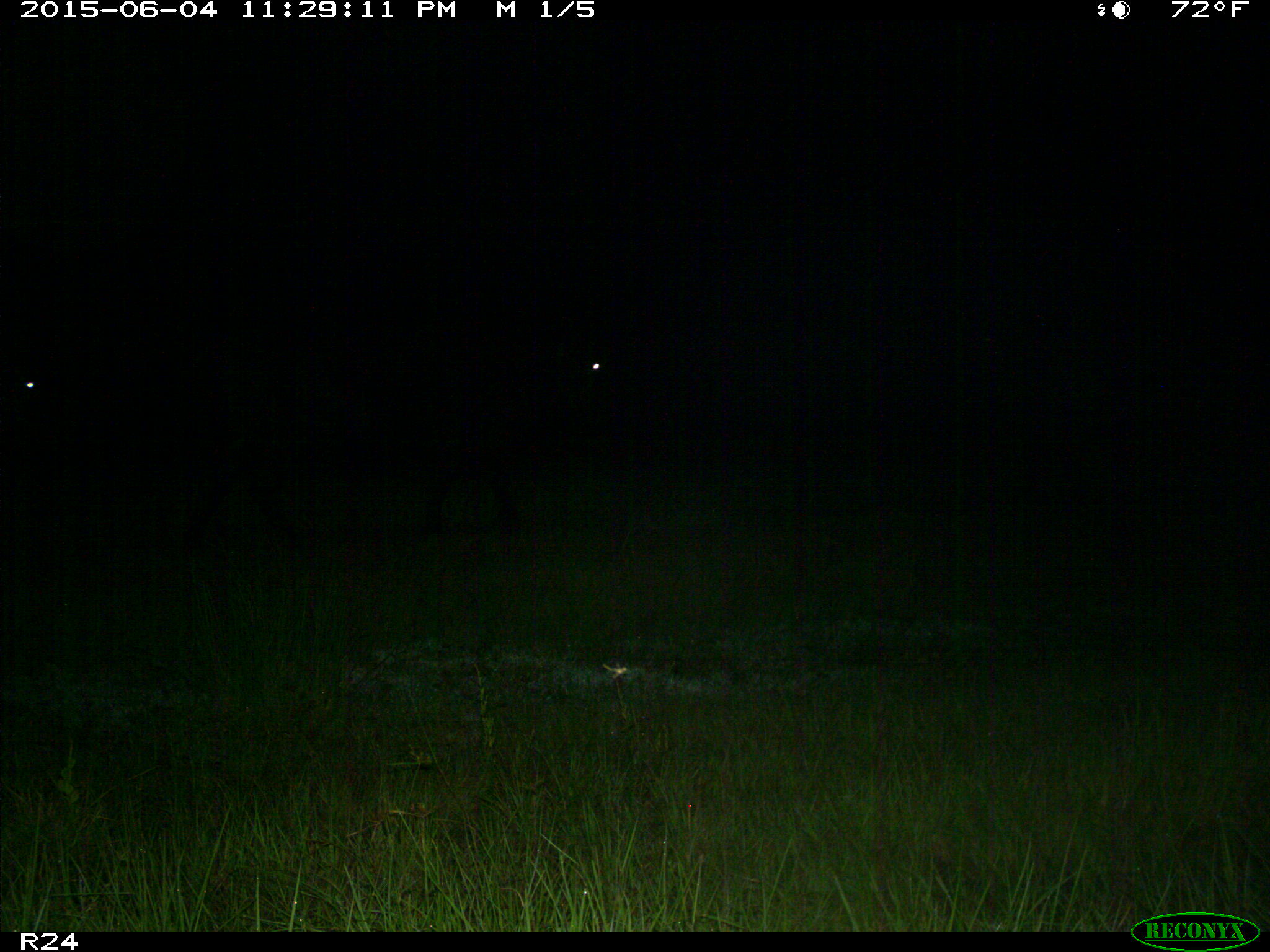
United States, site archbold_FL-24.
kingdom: Animalia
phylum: Chordata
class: Mammalia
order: Artiodactyla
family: Bovidae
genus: Bos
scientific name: Bos taurus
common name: domestic cow